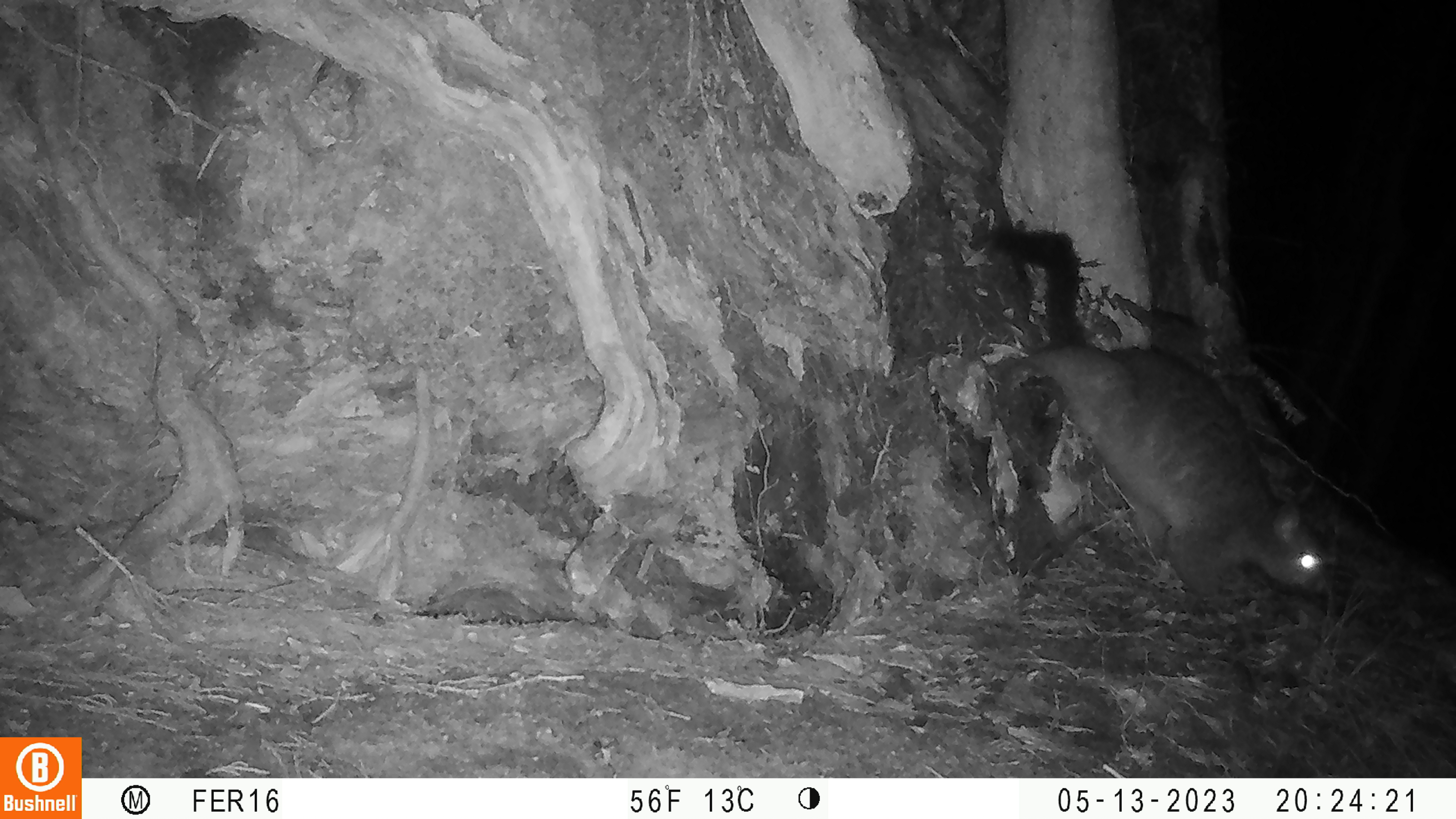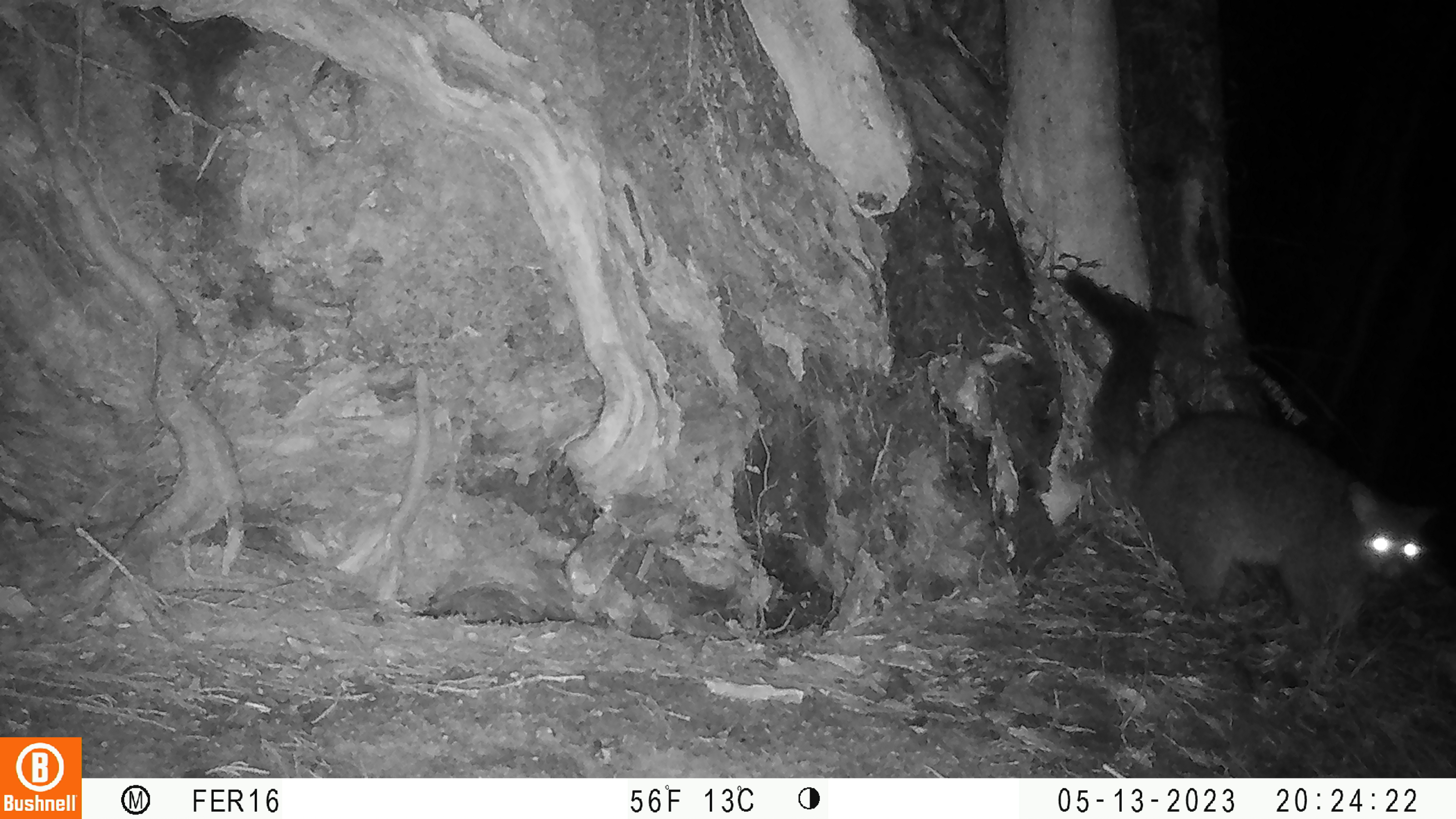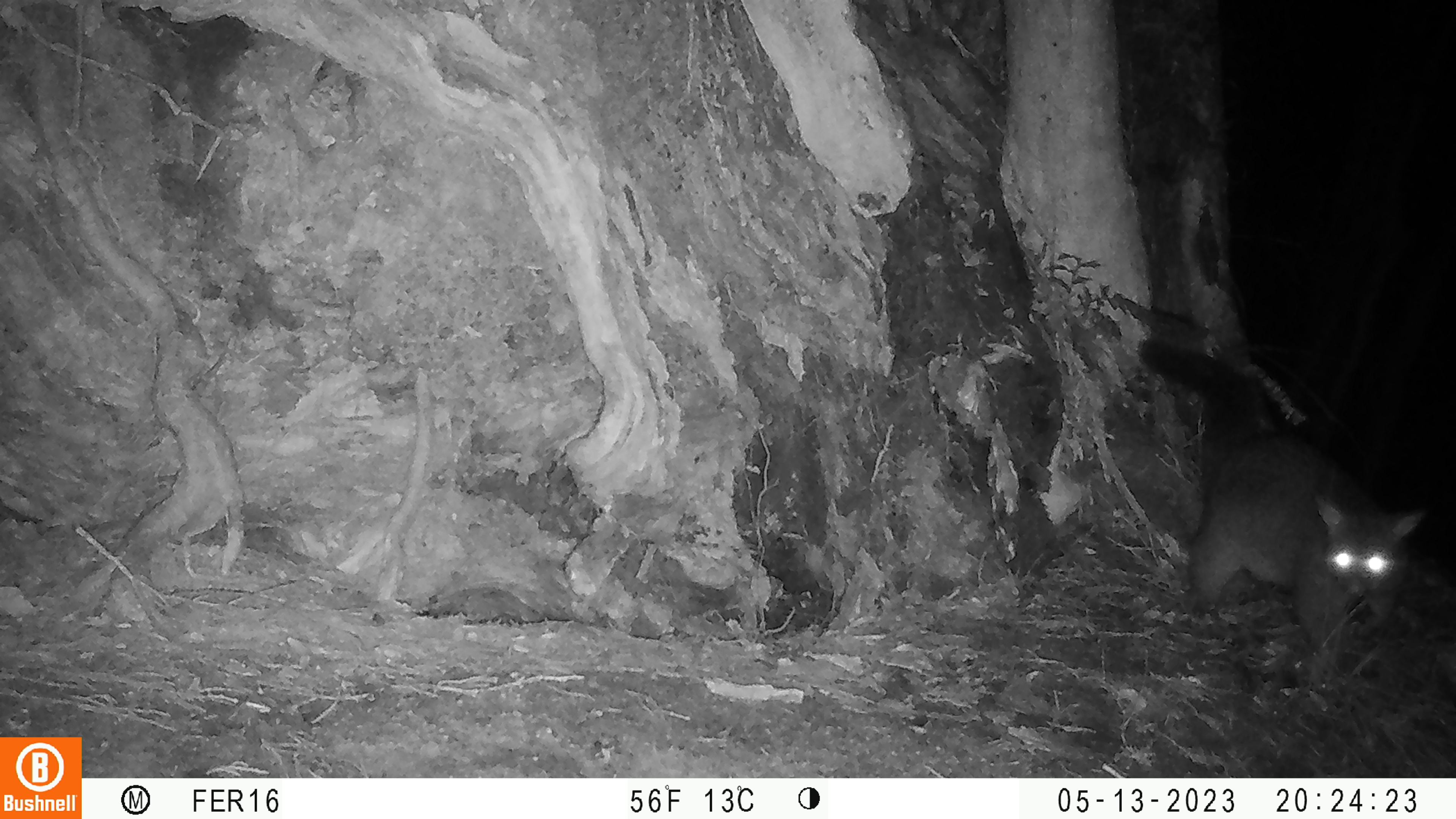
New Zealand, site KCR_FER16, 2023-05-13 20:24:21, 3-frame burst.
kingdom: Animalia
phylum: Chordata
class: Mammalia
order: Diprotodontia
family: Phalangeridae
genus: Trichosurus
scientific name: Trichosurus vulpecula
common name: common brushtail possum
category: possum